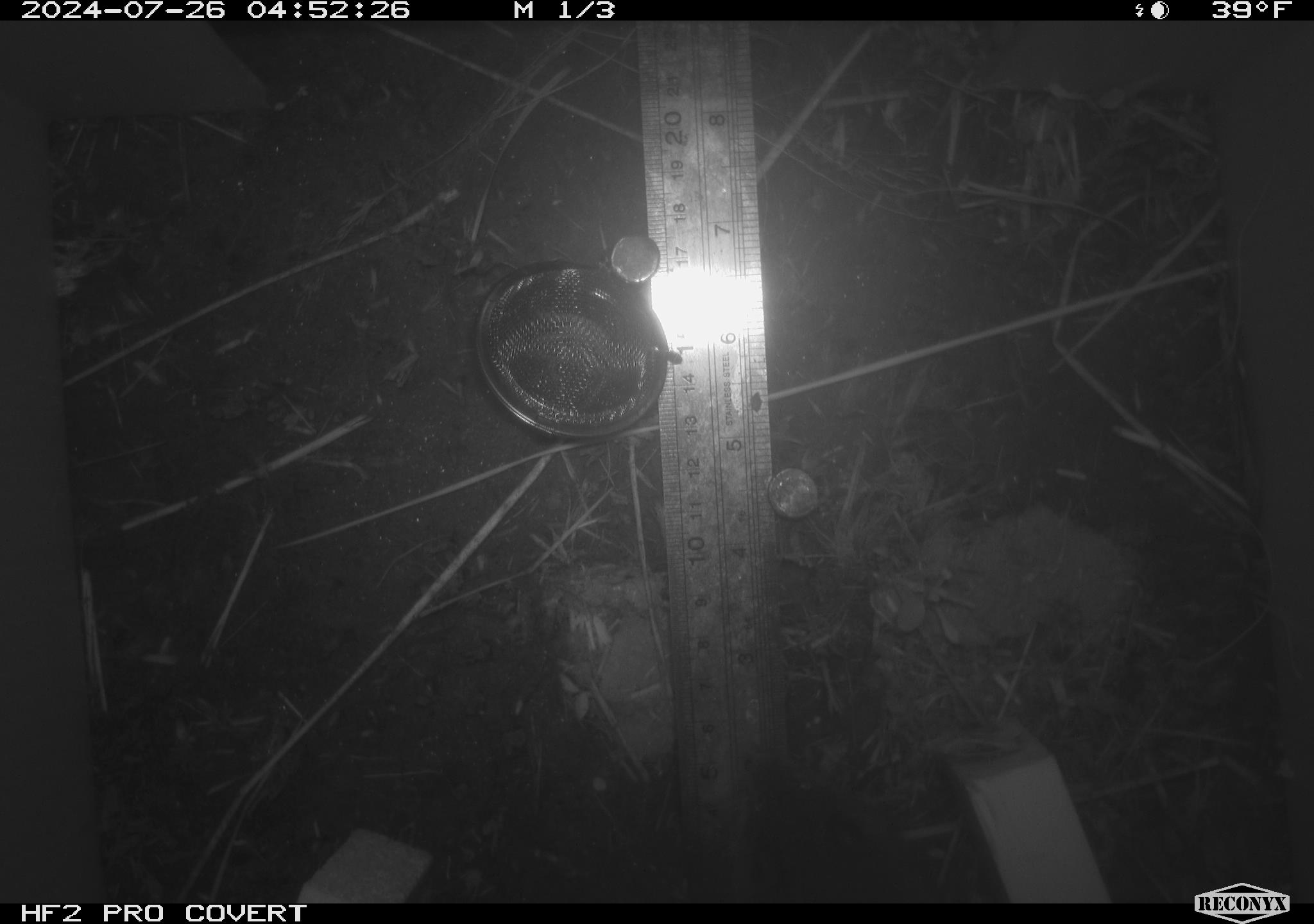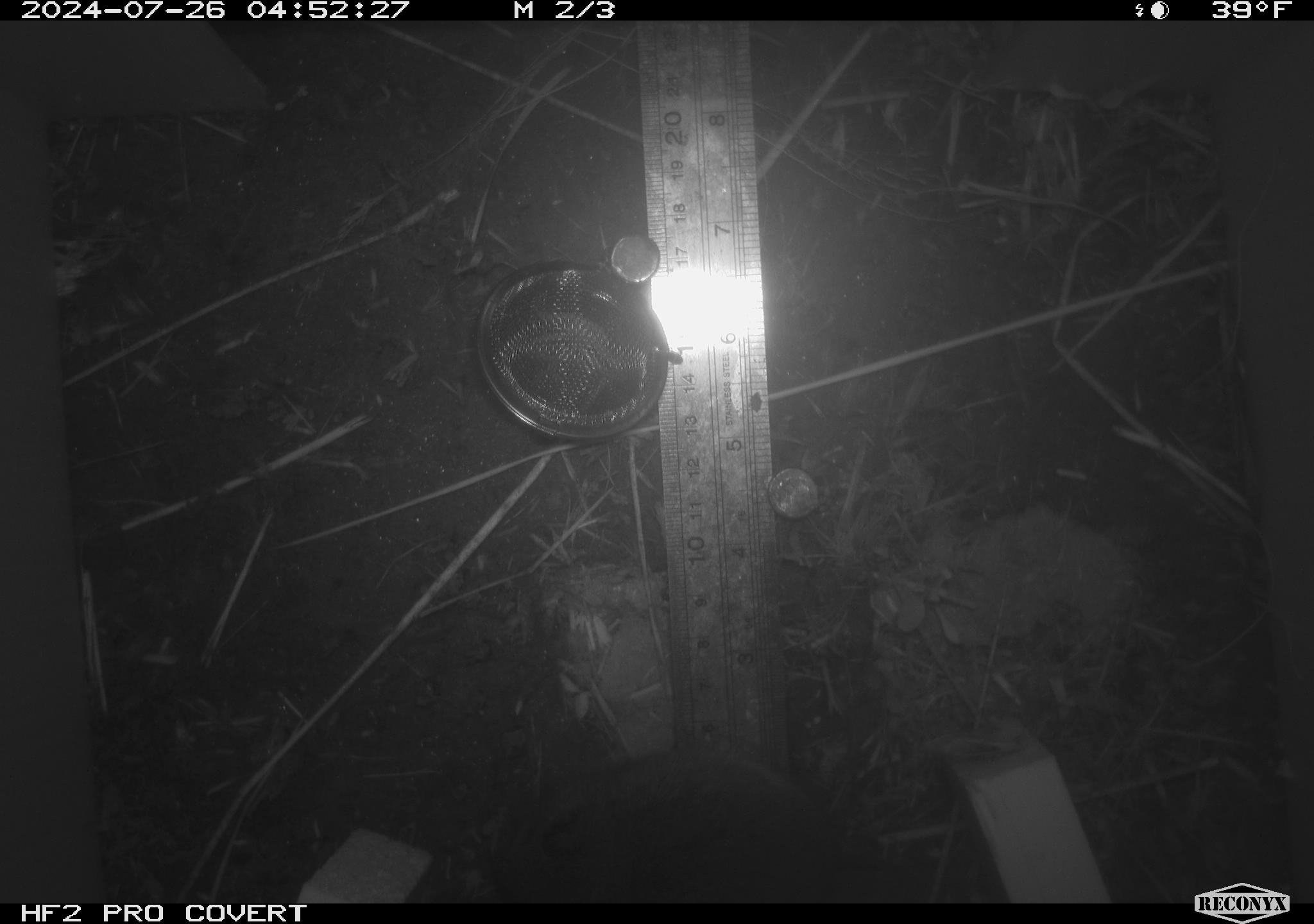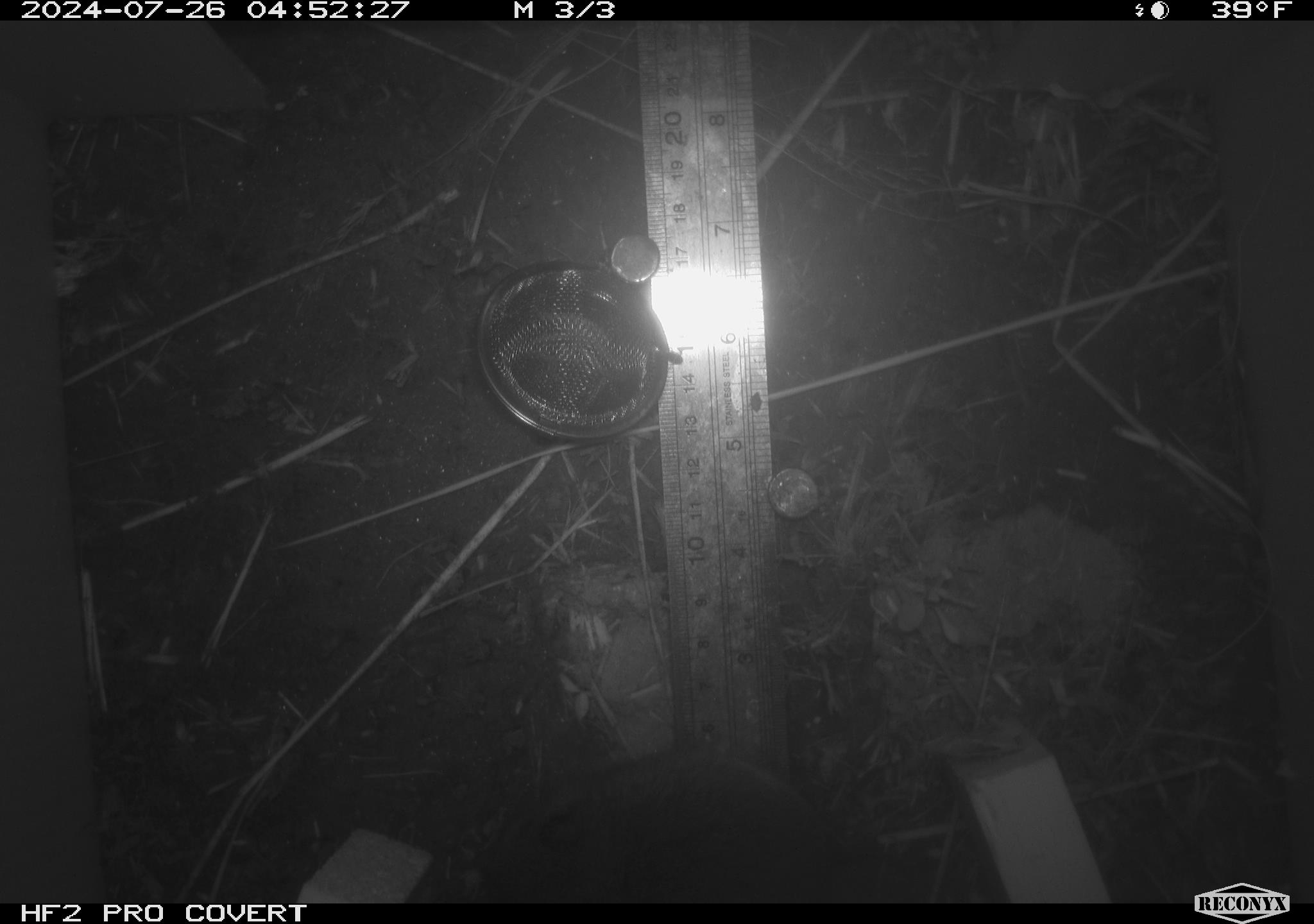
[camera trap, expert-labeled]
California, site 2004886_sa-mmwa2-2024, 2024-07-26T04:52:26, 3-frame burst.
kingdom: Animalia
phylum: Chordata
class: Mammalia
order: Rodentia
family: Cricetidae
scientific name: Arvicolinae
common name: voles, lemmings, and muskrats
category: arvicolinae subfamily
Arvicolinae subfamily (voles, lemmings, and muskrats) (Arvicolinae).